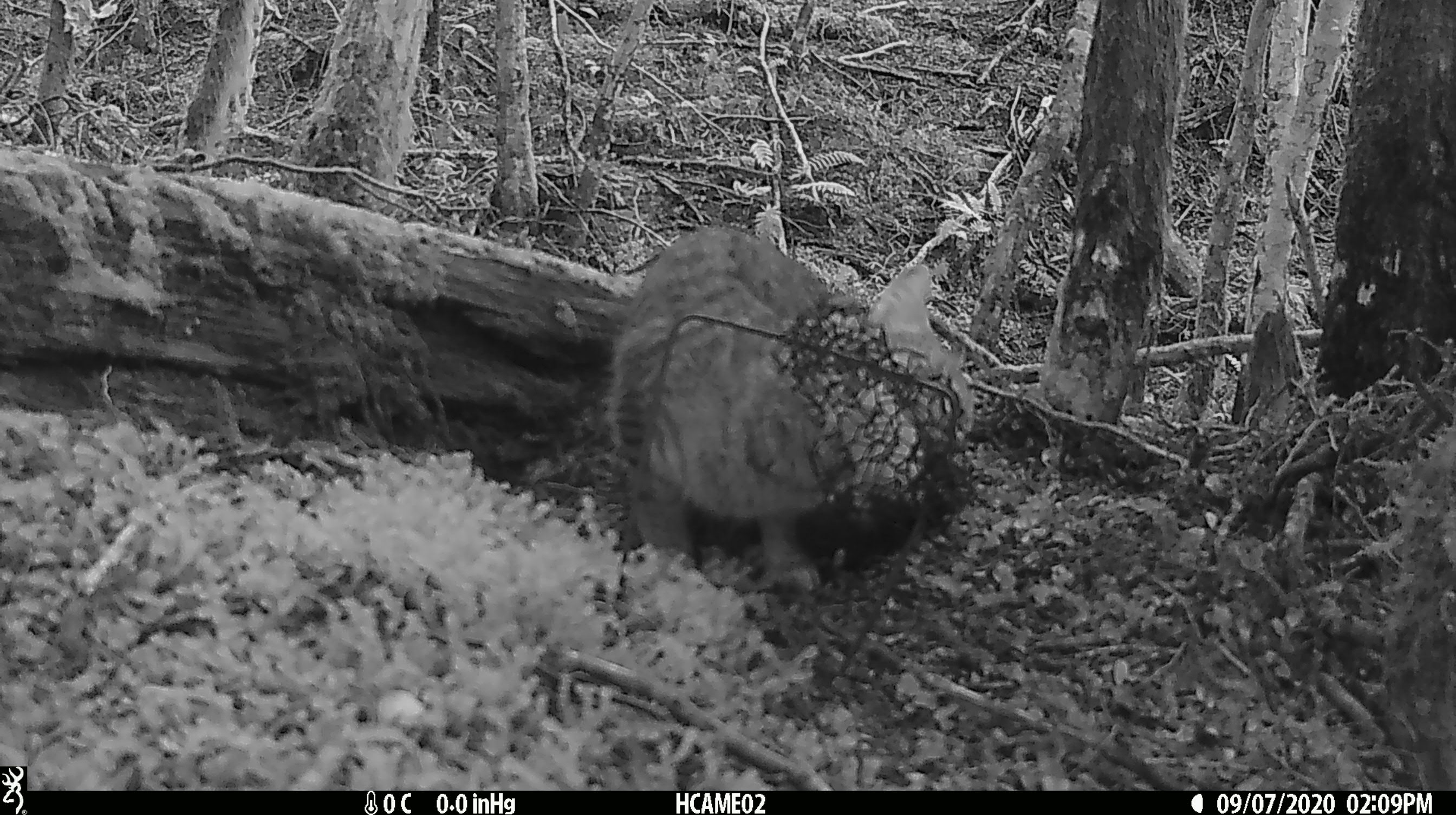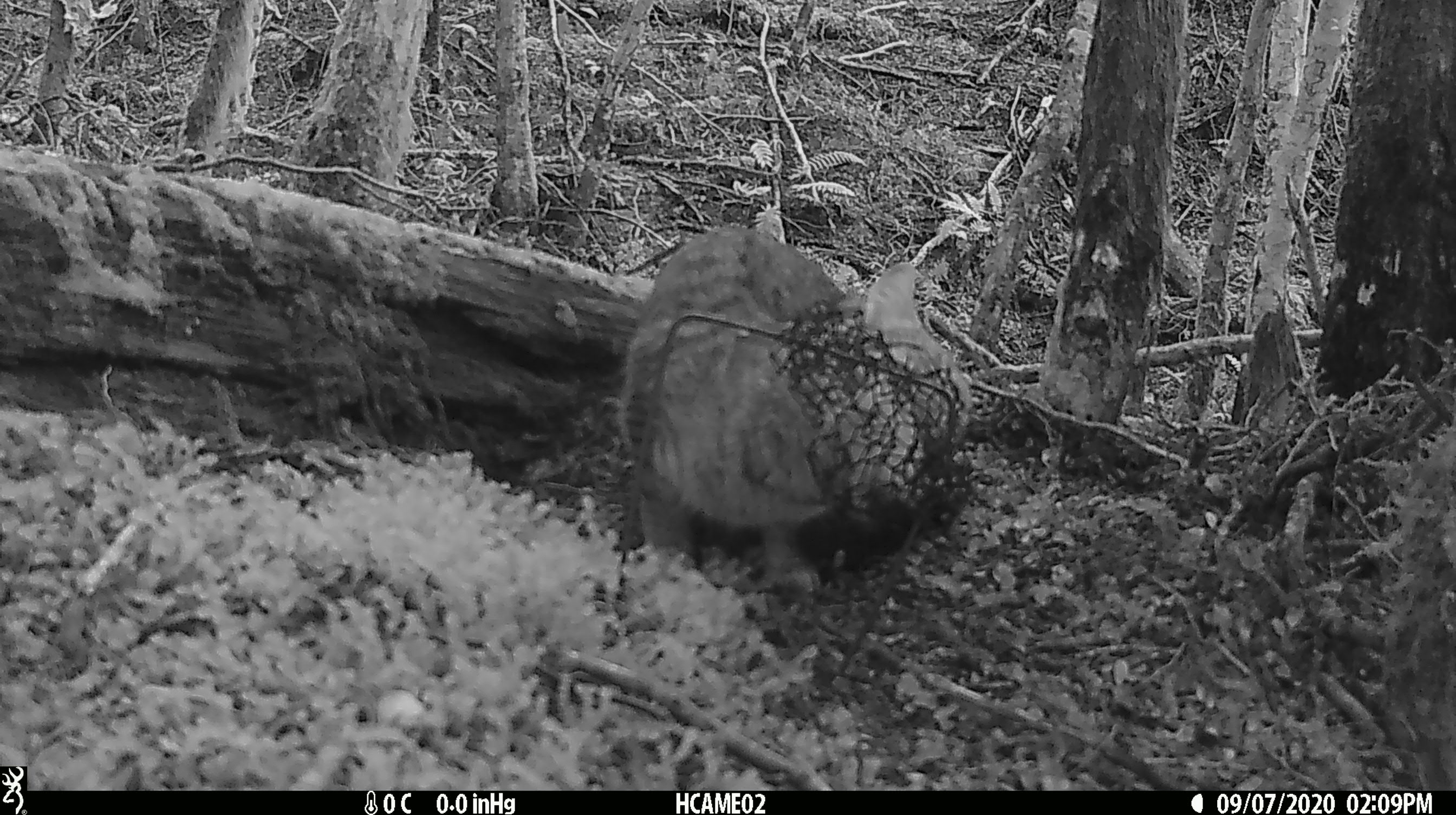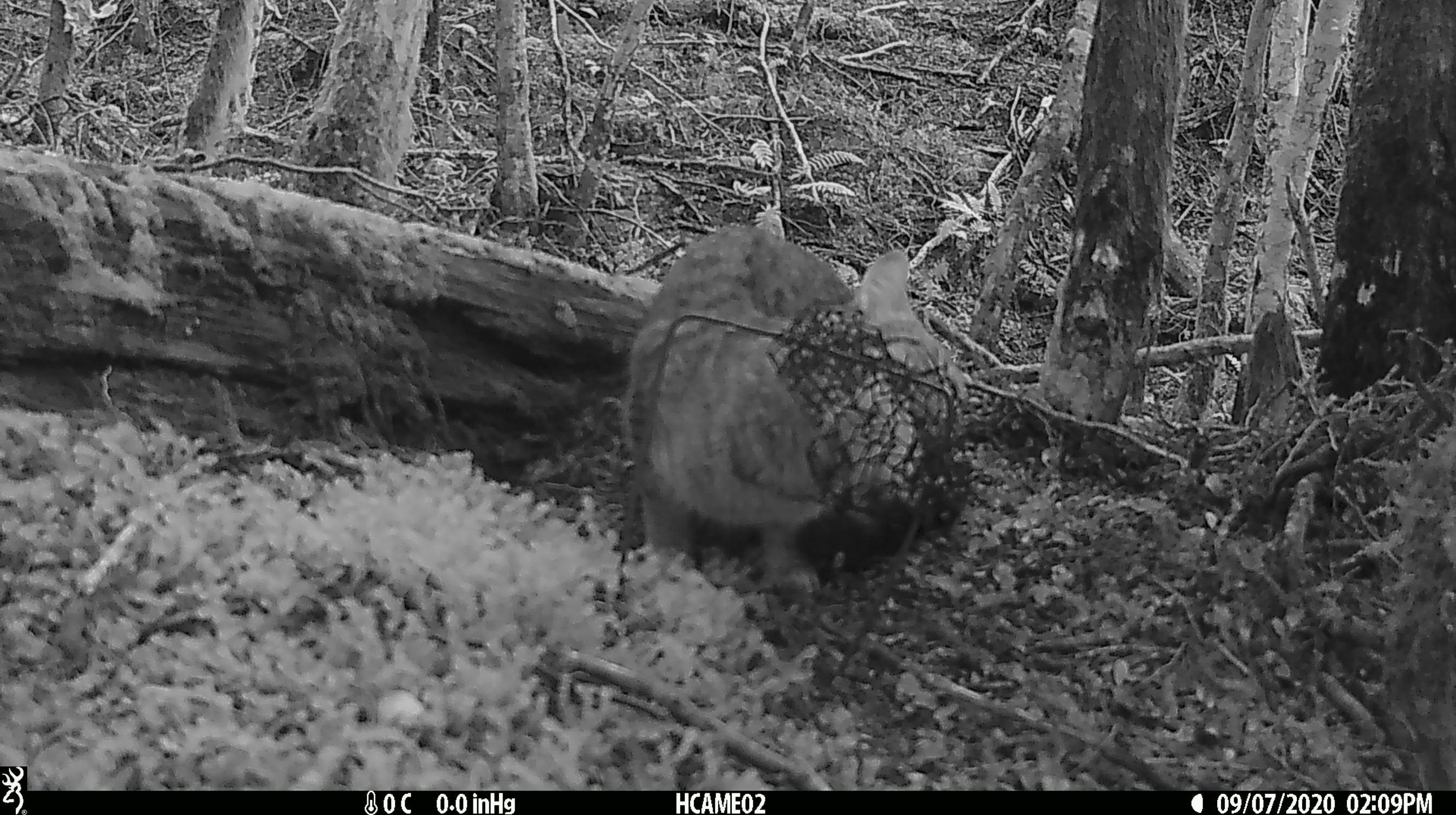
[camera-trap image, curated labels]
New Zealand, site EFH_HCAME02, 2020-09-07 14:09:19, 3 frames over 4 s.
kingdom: Animalia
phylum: Chordata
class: Mammalia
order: Carnivora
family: Felidae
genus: Felis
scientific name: Felis catus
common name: domestic cat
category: cat